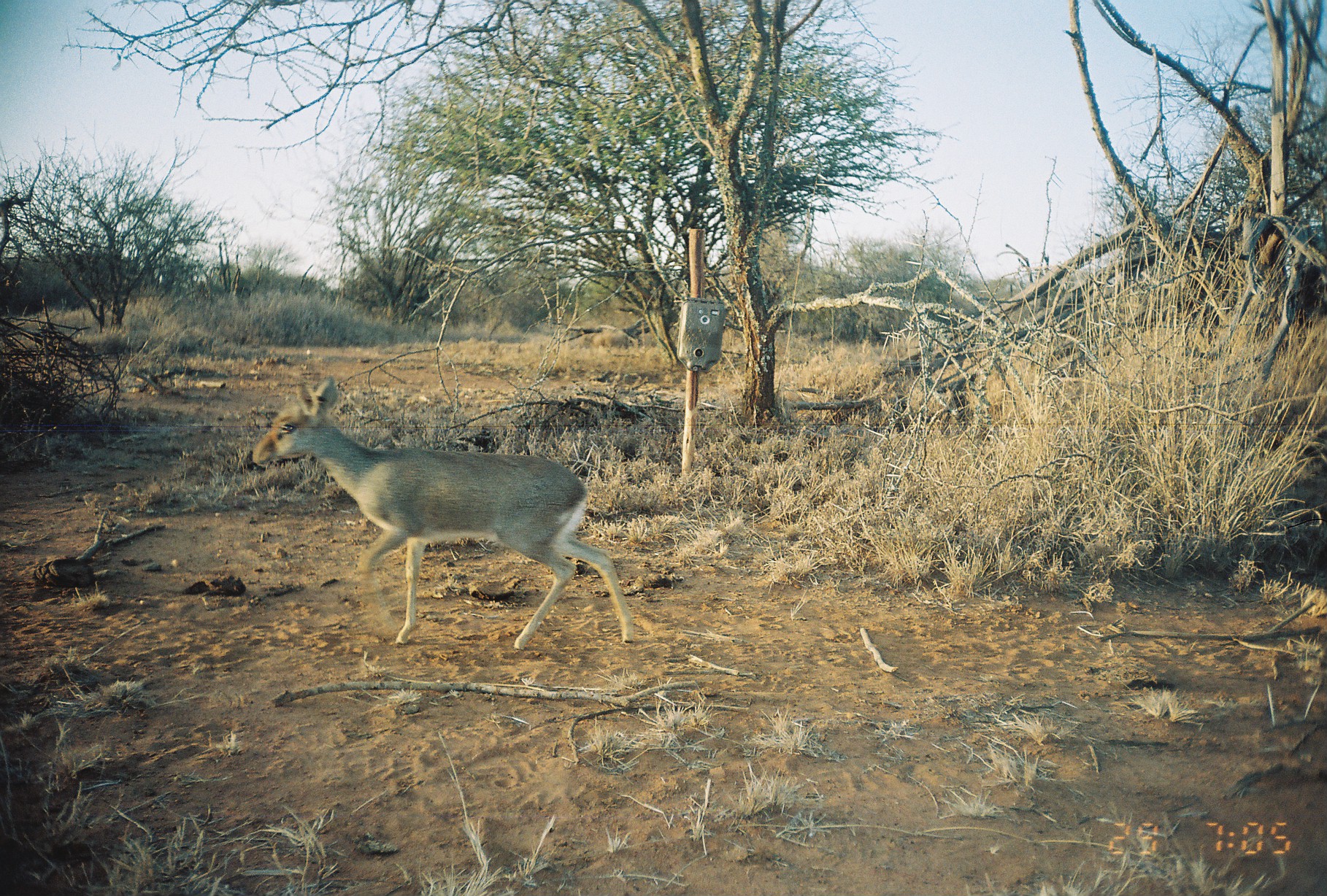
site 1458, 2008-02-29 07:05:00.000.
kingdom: Animalia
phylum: Chordata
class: Mammalia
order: Artiodactyla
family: Bovidae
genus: Madoqua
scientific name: Madoqua guentheri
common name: günther's dik-dik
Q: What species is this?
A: Madoqua guentheri (günther's dik-dik).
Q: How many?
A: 1.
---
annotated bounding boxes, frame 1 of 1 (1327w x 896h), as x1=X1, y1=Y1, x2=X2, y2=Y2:
madoqua guentheri: x1=248, y1=373, x2=636, y2=650